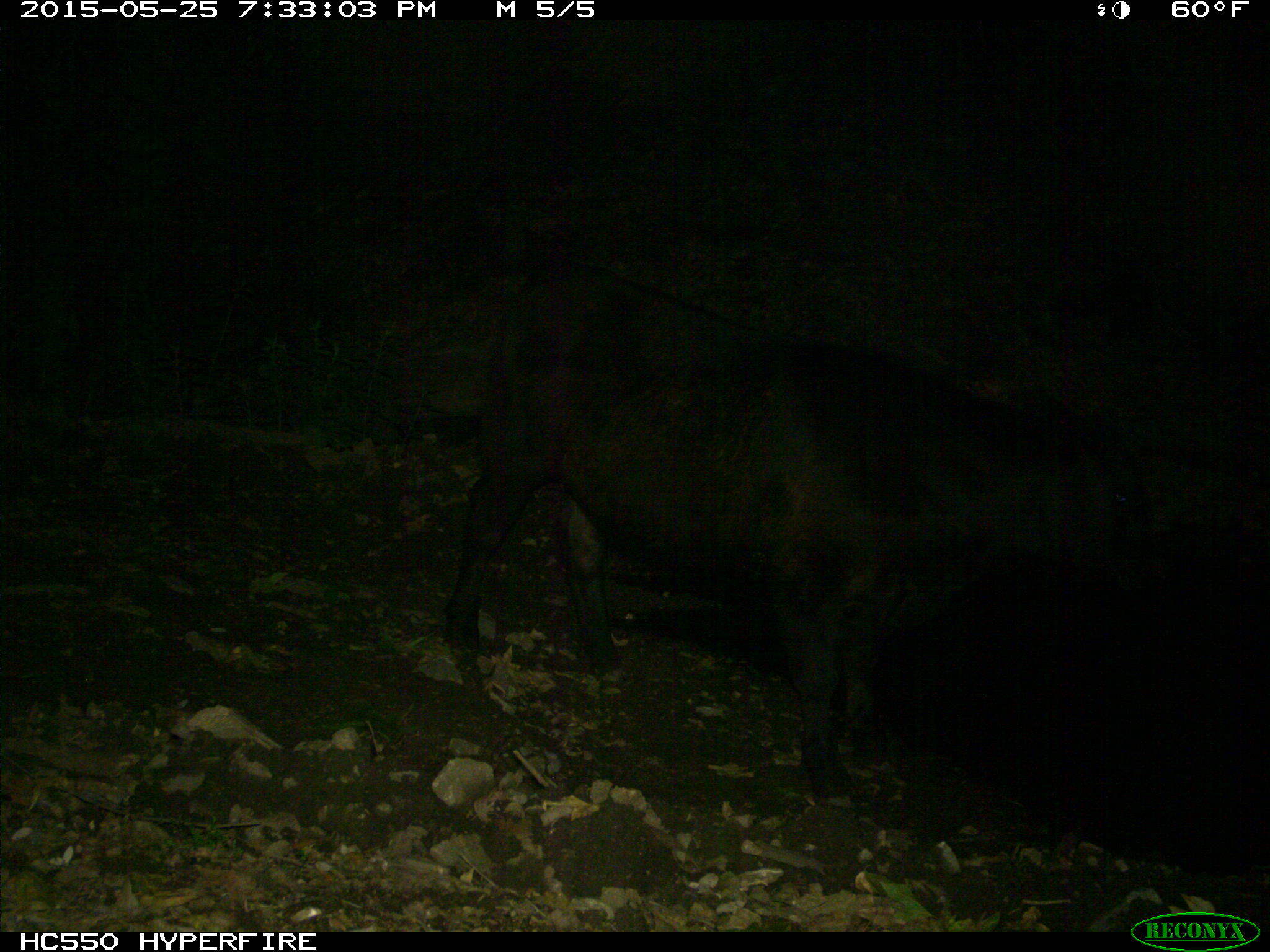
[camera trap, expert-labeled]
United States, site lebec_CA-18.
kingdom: Animalia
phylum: Chordata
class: Mammalia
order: Artiodactyla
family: Bovidae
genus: Bos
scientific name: Bos taurus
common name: domestic cow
Bos taurus (domestic cow).